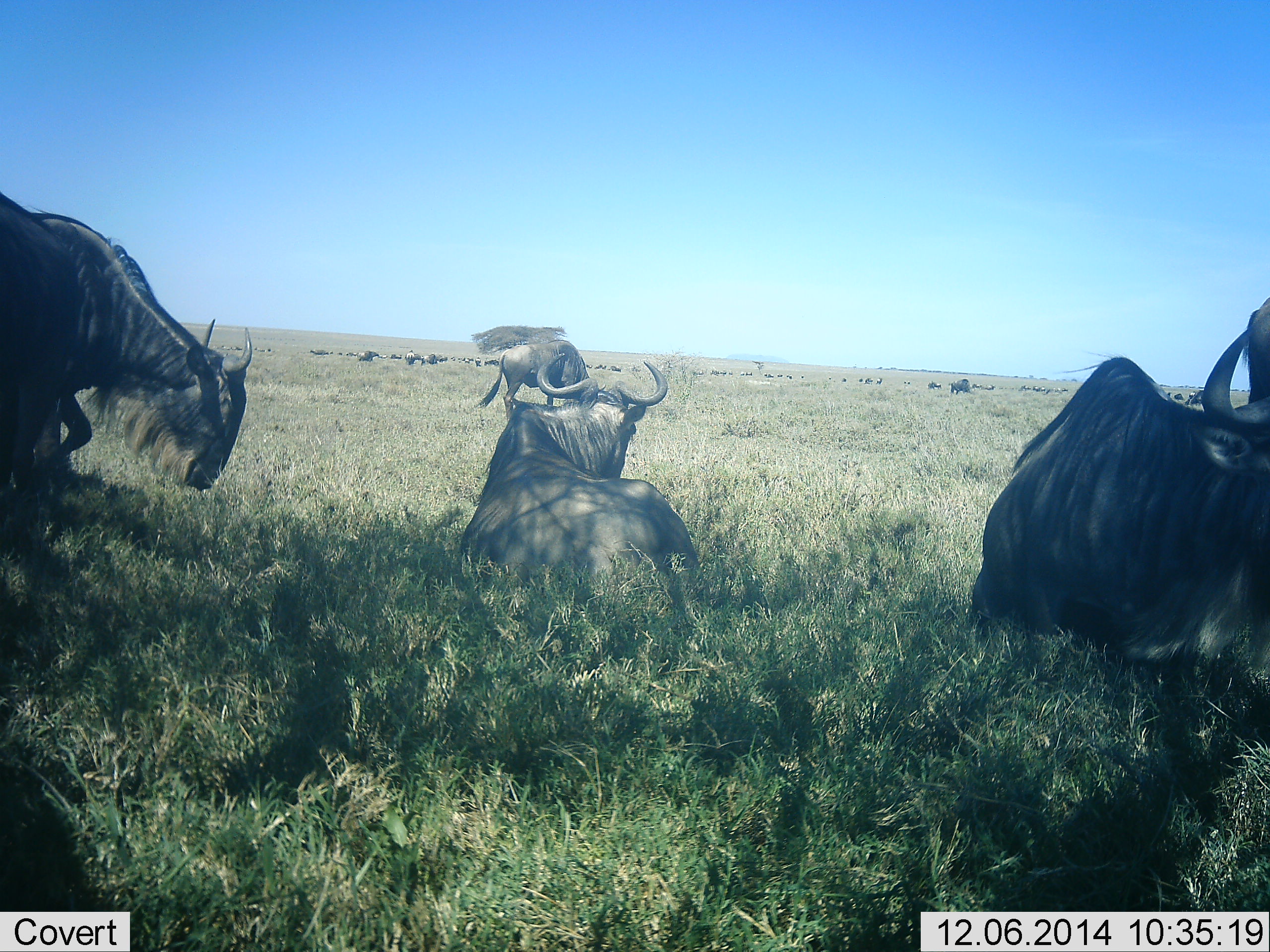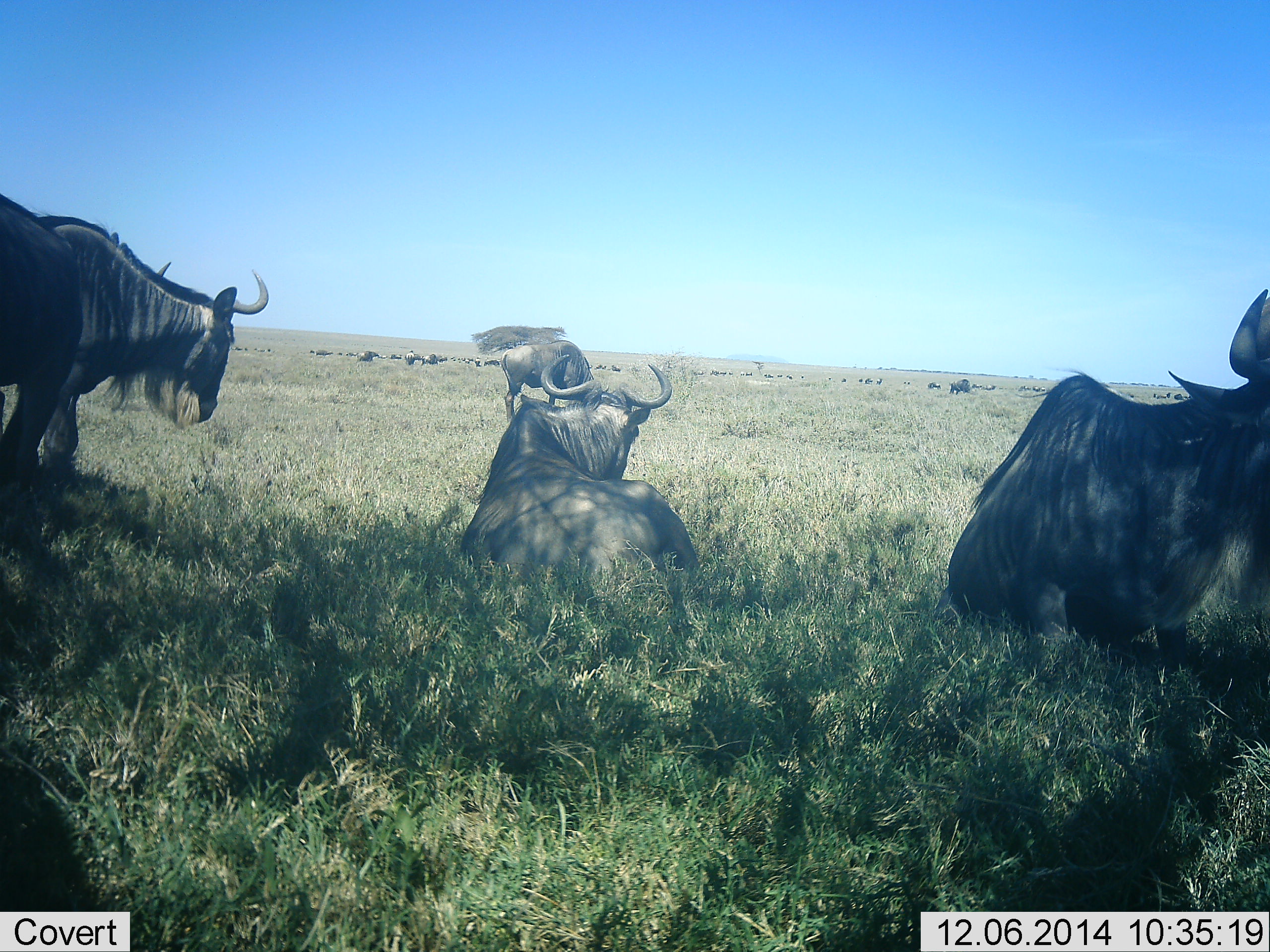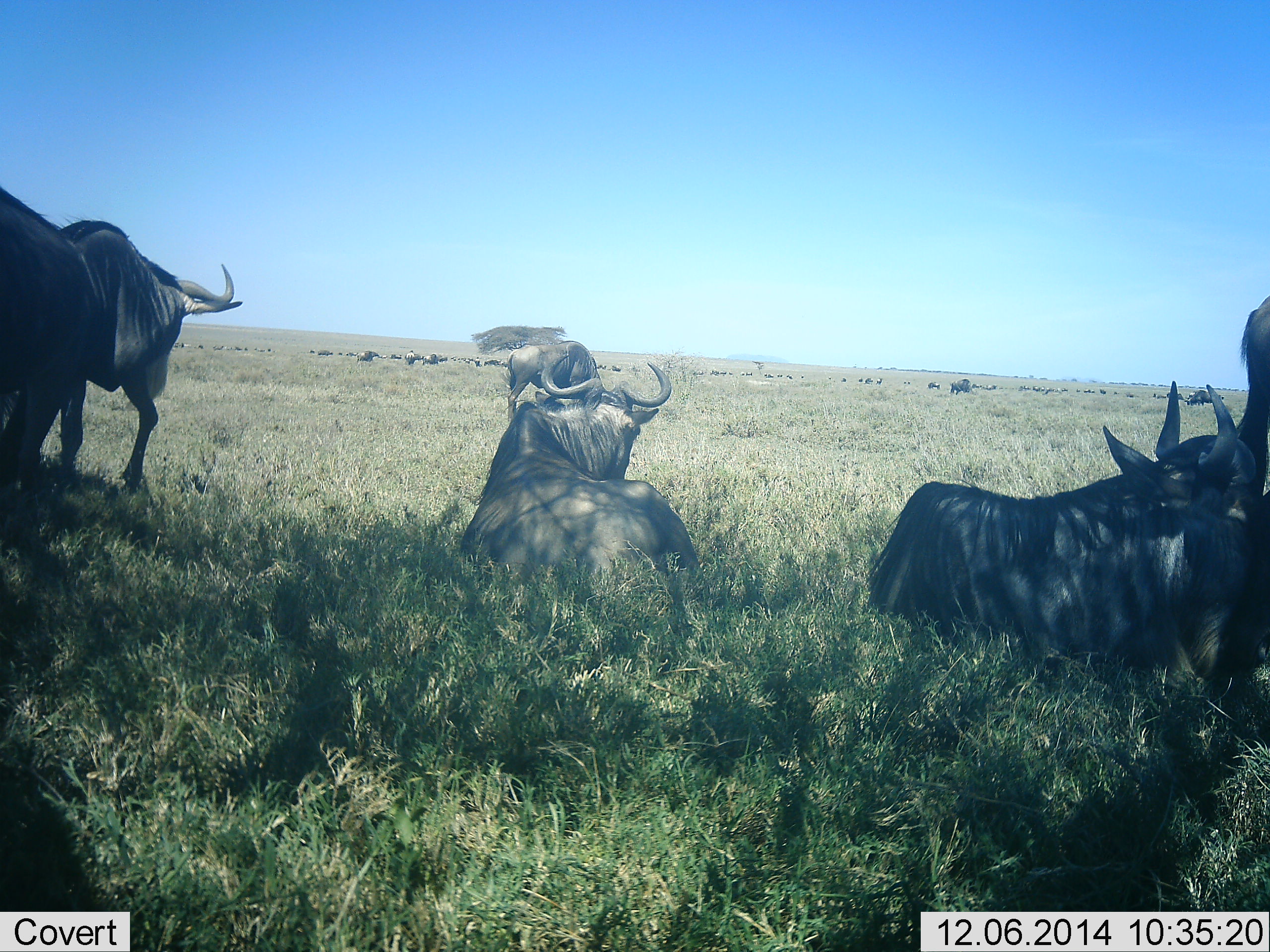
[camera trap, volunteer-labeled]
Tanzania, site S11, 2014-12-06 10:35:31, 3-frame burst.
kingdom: Animalia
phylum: Chordata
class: Mammalia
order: Artiodactyla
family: Bovidae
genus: Connochaetes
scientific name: Connochaetes taurinus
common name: blue wildebeest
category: wildebeest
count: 6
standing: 80%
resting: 100%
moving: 30%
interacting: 0%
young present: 0%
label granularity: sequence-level